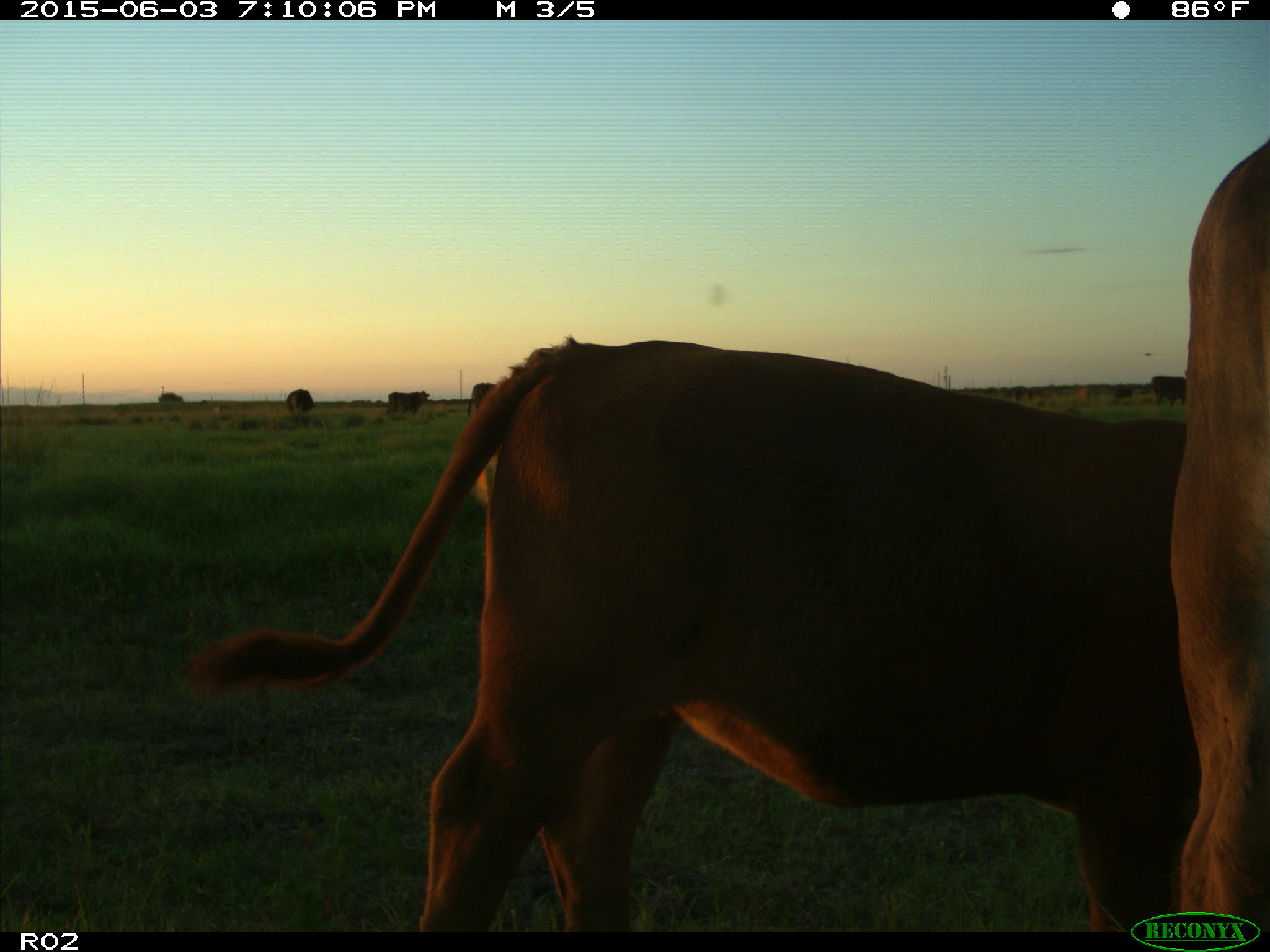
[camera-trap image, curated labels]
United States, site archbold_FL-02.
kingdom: Animalia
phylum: Chordata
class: Mammalia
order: Artiodactyla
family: Bovidae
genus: Bos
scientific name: Bos taurus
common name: domestic cow